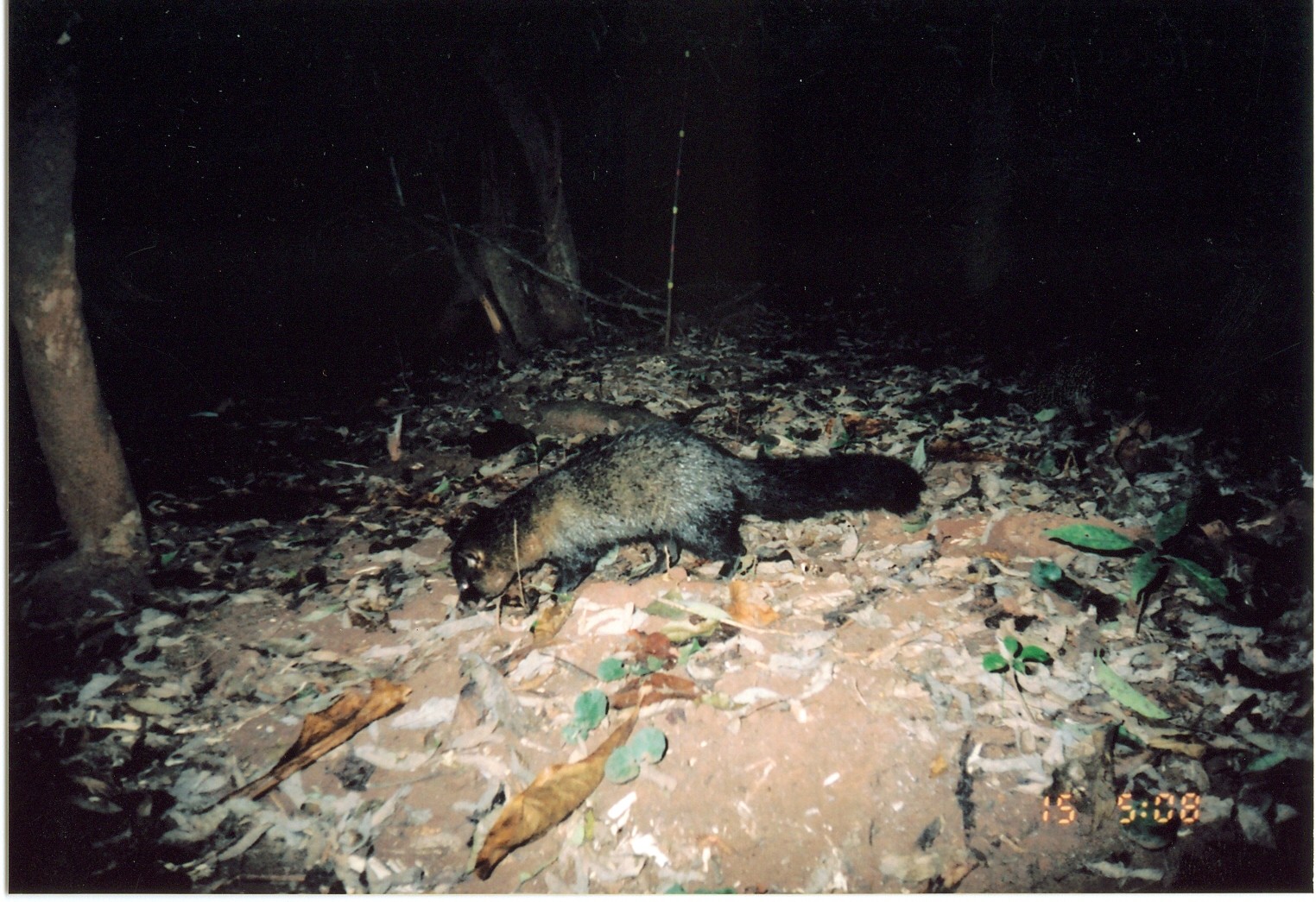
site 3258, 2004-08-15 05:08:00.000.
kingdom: Animalia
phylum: Chordata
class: Mammalia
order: Carnivora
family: Herpestidae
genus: Bdeogale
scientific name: Bdeogale crassicauda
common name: bushy-tailed mongoose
Bdeogale crassicauda (bushy-tailed mongoose), count 1.